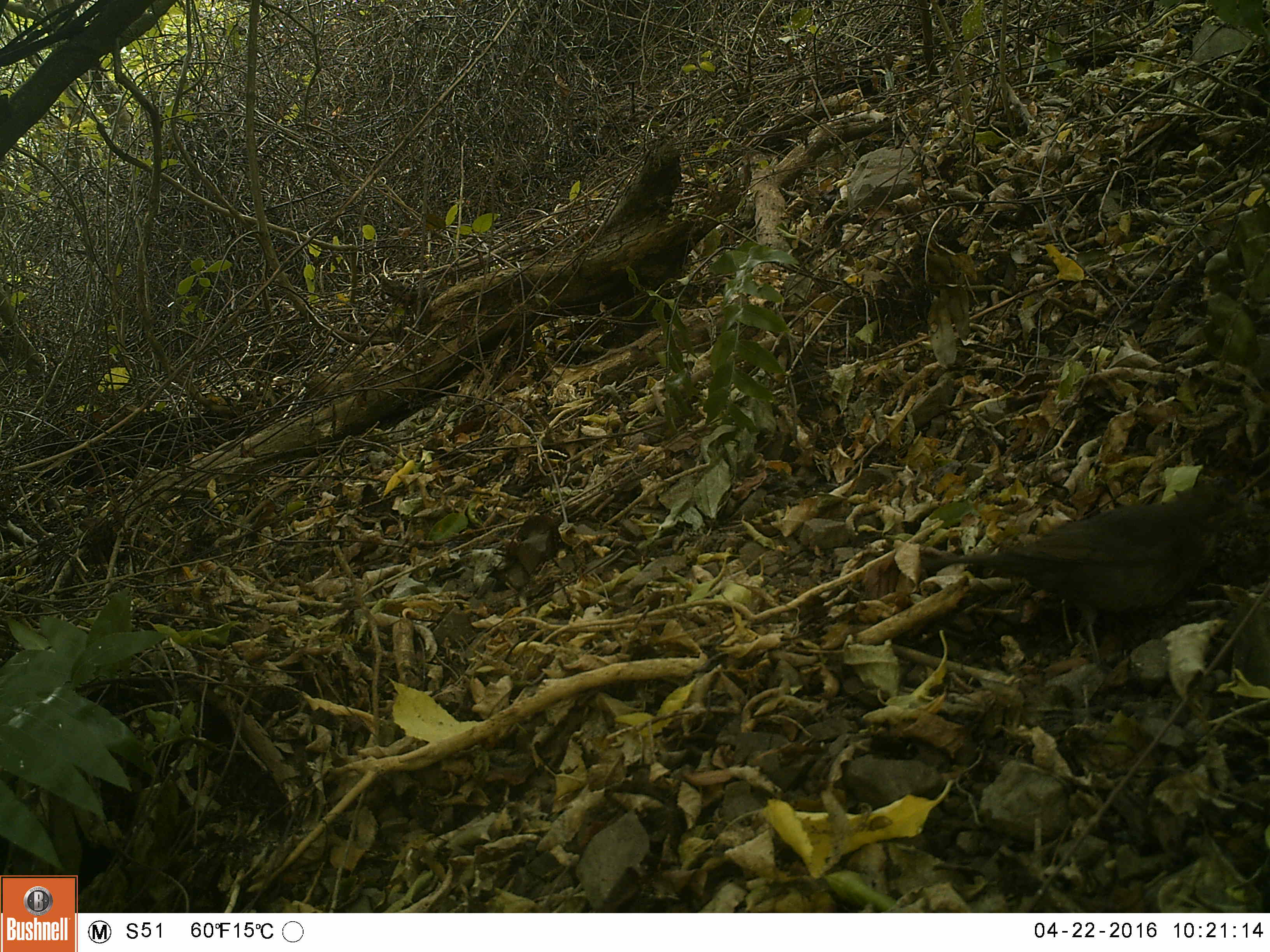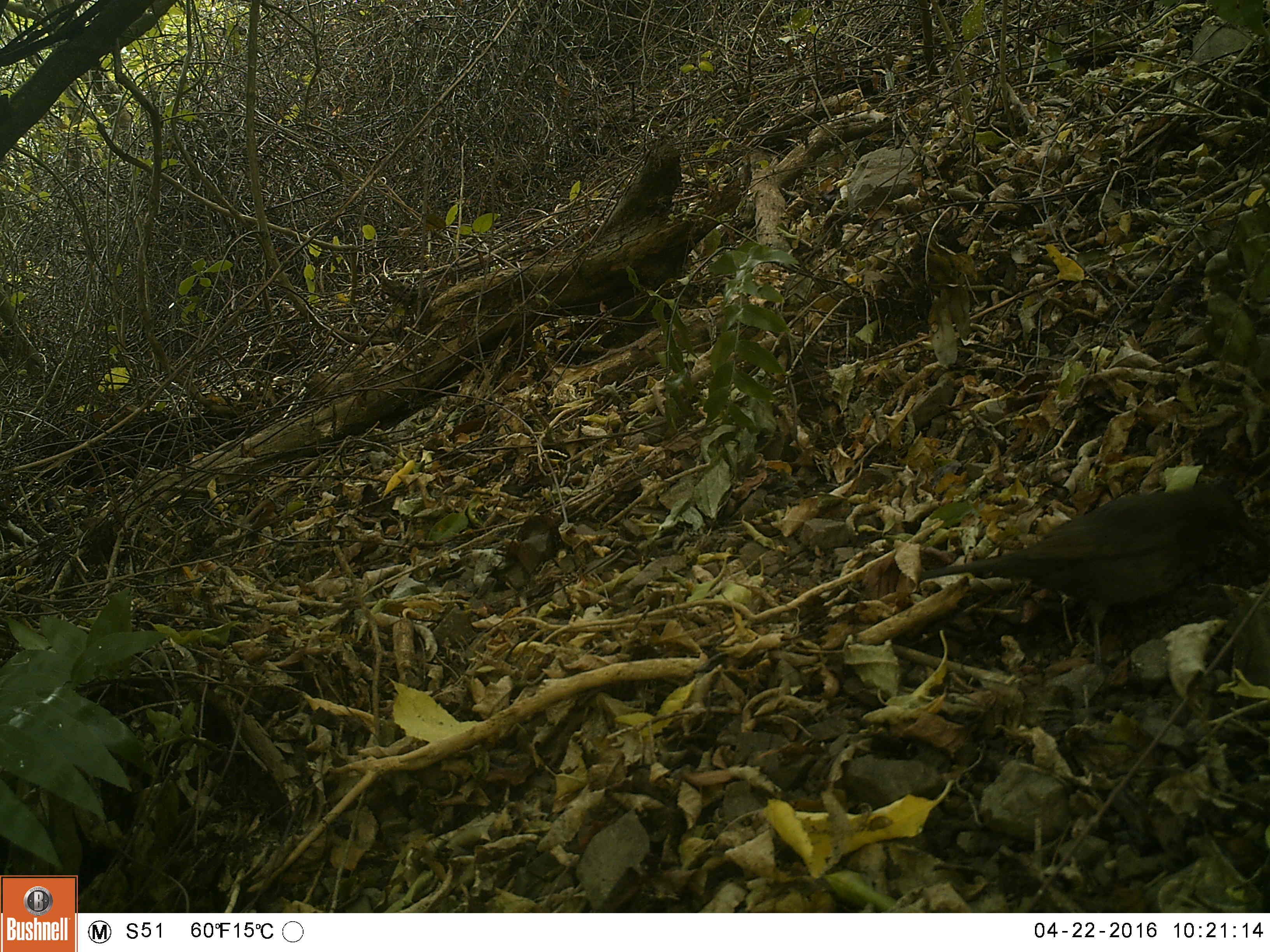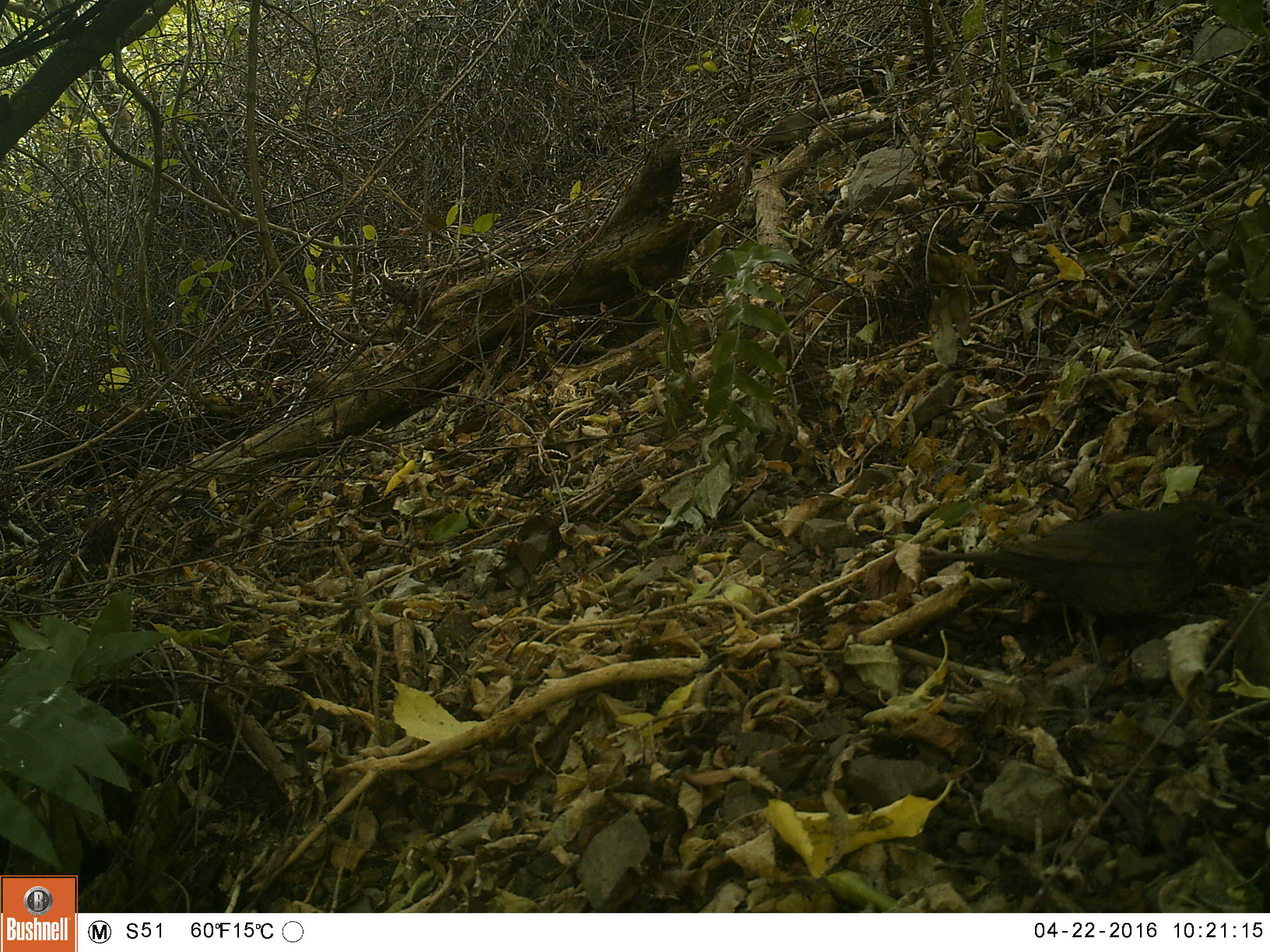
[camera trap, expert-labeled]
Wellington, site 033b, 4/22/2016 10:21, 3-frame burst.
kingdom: Animalia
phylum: Chordata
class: Aves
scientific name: Aves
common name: bird